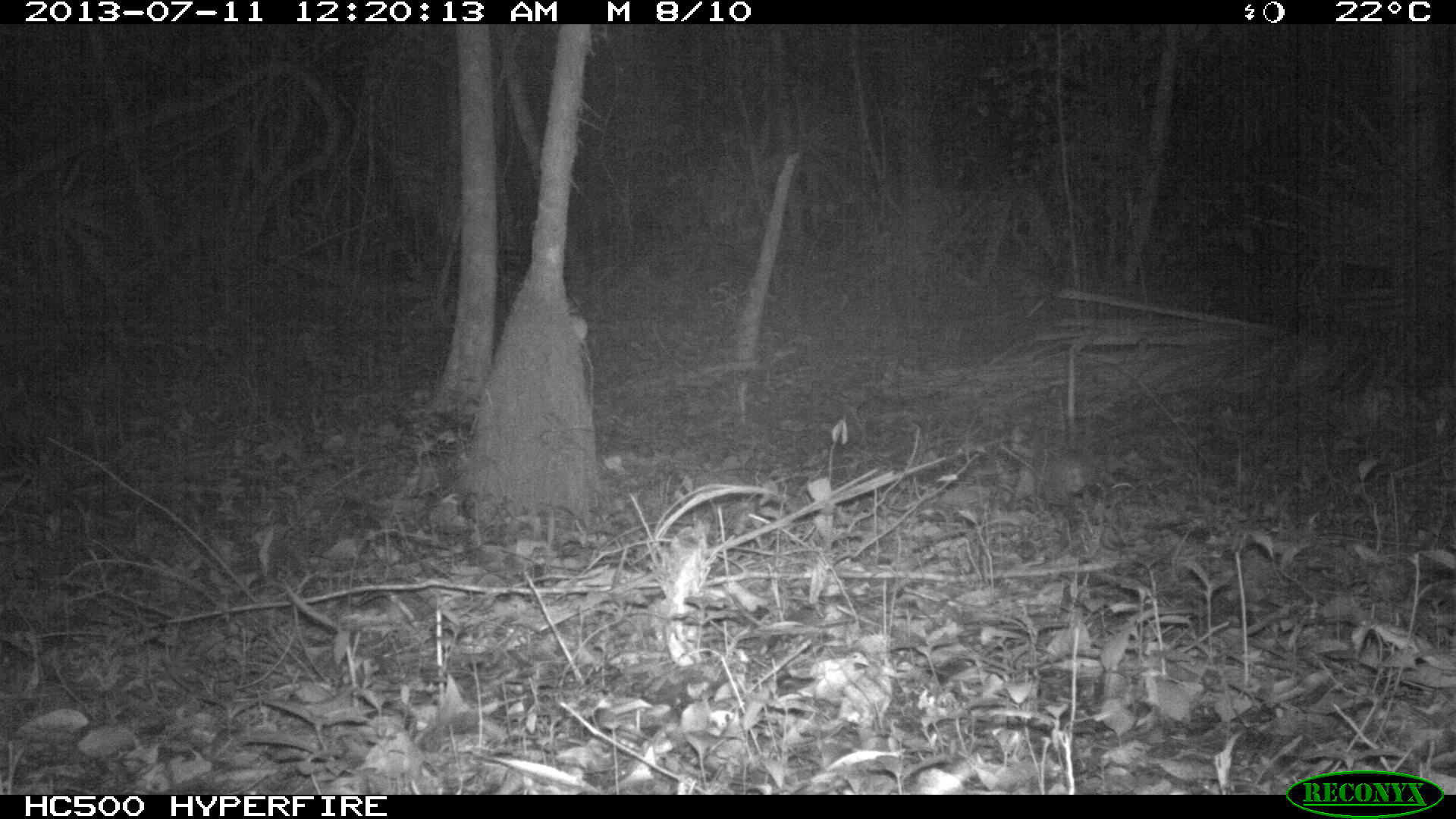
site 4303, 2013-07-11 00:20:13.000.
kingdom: Animalia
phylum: Chordata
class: Mammalia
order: Didelphimorphia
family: Didelphidae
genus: Didelphis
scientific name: Didelphis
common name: american opossums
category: didelphis sp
Didelphis sp (american opossums) (Didelphis), count 1.